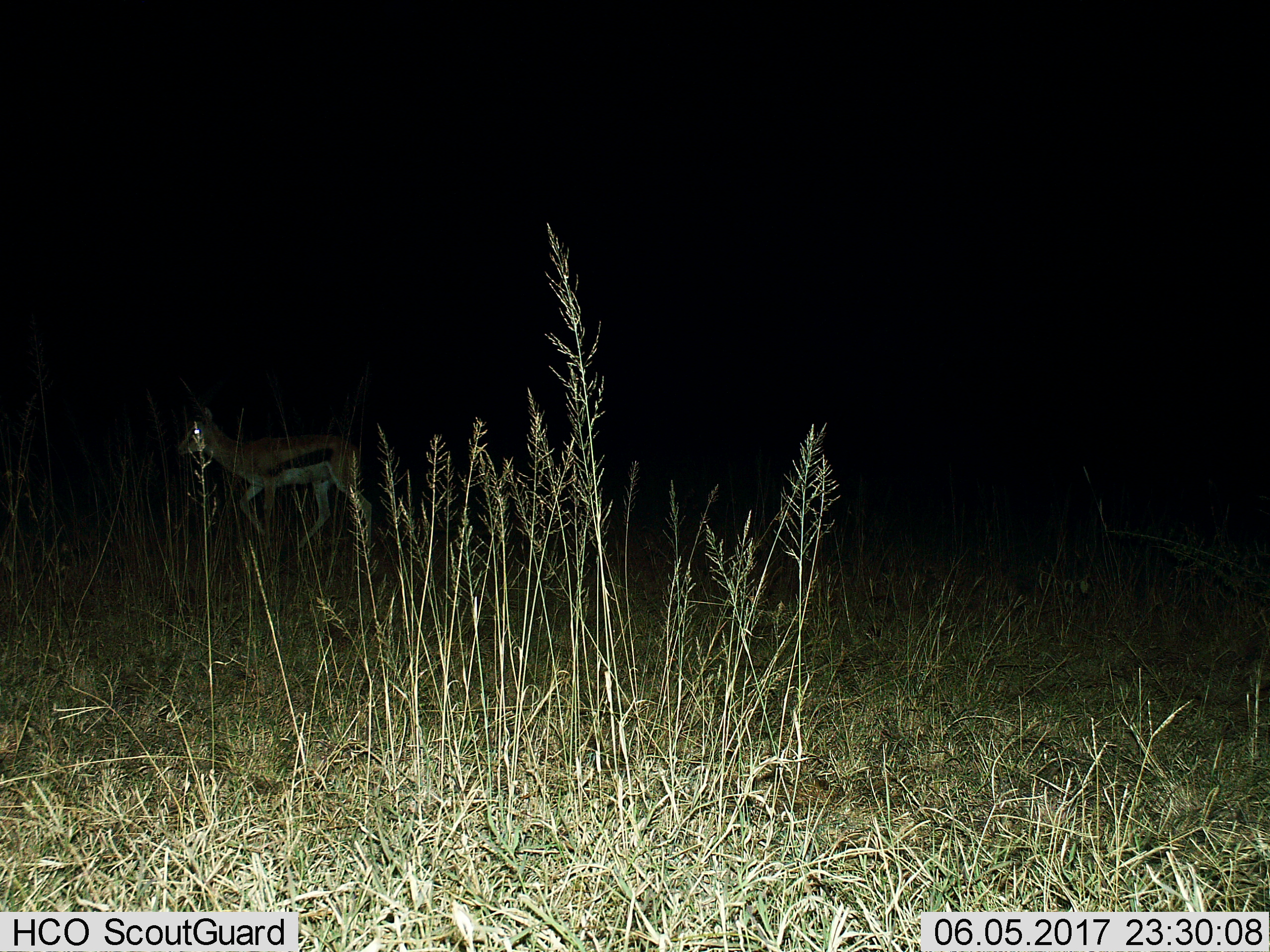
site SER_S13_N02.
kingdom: Animalia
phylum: Chordata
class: Mammalia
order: Artiodactyla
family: Bovidae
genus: Eudorcas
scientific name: Eudorcas thomsonii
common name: thomson's gazelle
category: gazellethomsons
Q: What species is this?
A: Gazellethomsons (thomson's gazelle) (Eudorcas thomsonii).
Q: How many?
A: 1.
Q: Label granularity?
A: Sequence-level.